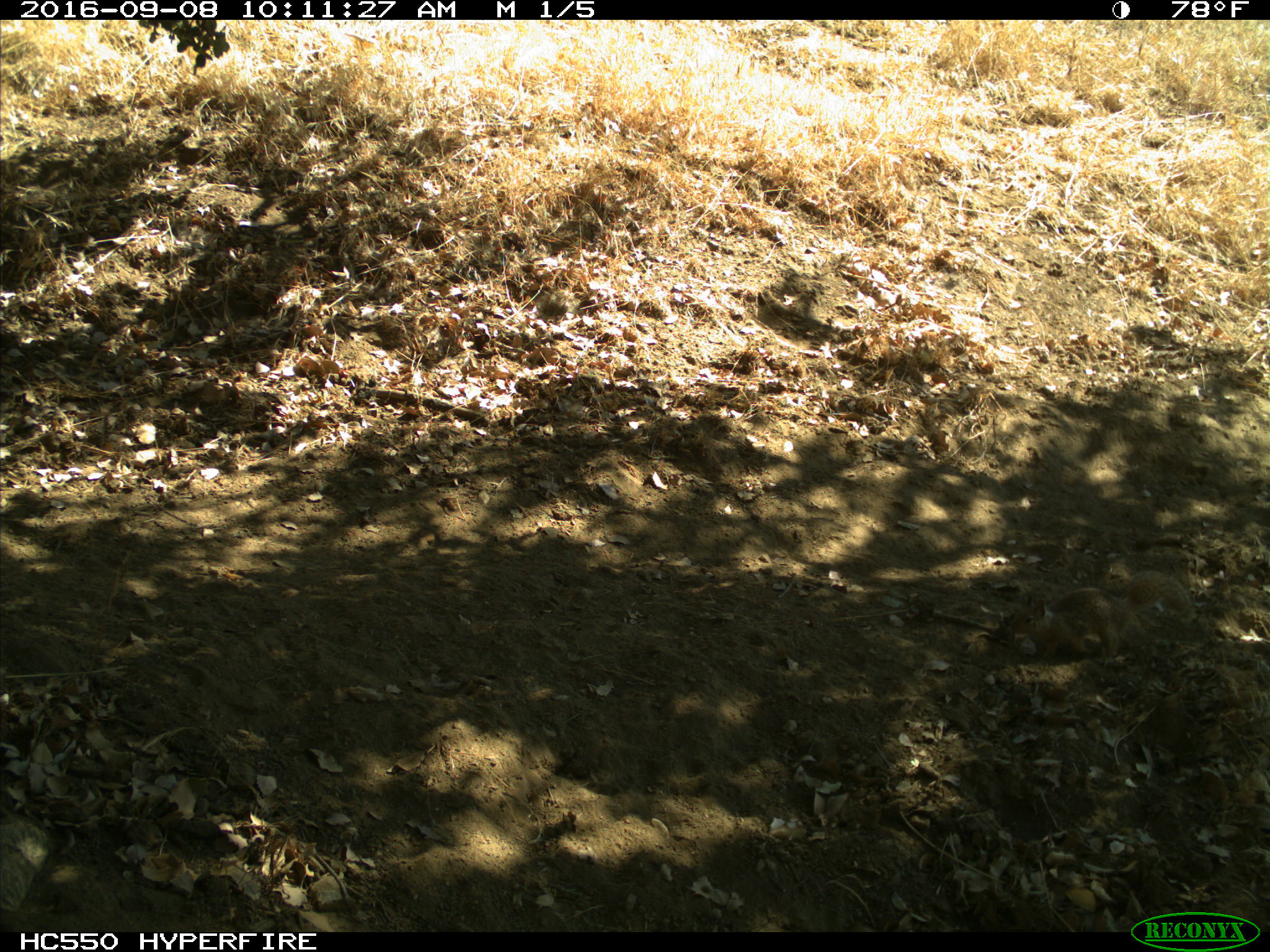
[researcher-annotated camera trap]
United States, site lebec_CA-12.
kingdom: Animalia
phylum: Chordata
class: Mammalia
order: Rodentia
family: Sciuridae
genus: Otospermophilus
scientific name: Otospermophilus beecheyi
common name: california ground squirrel